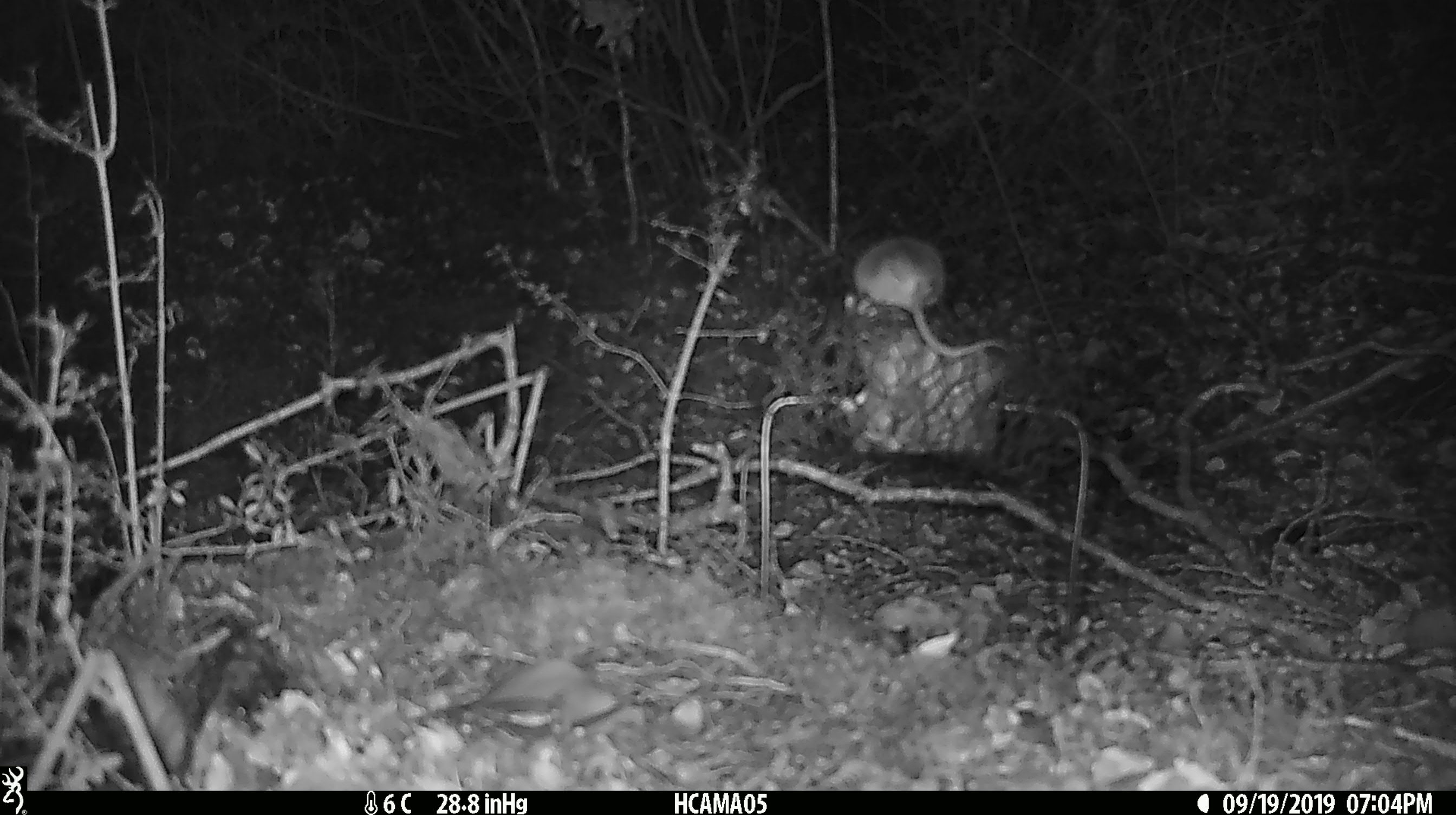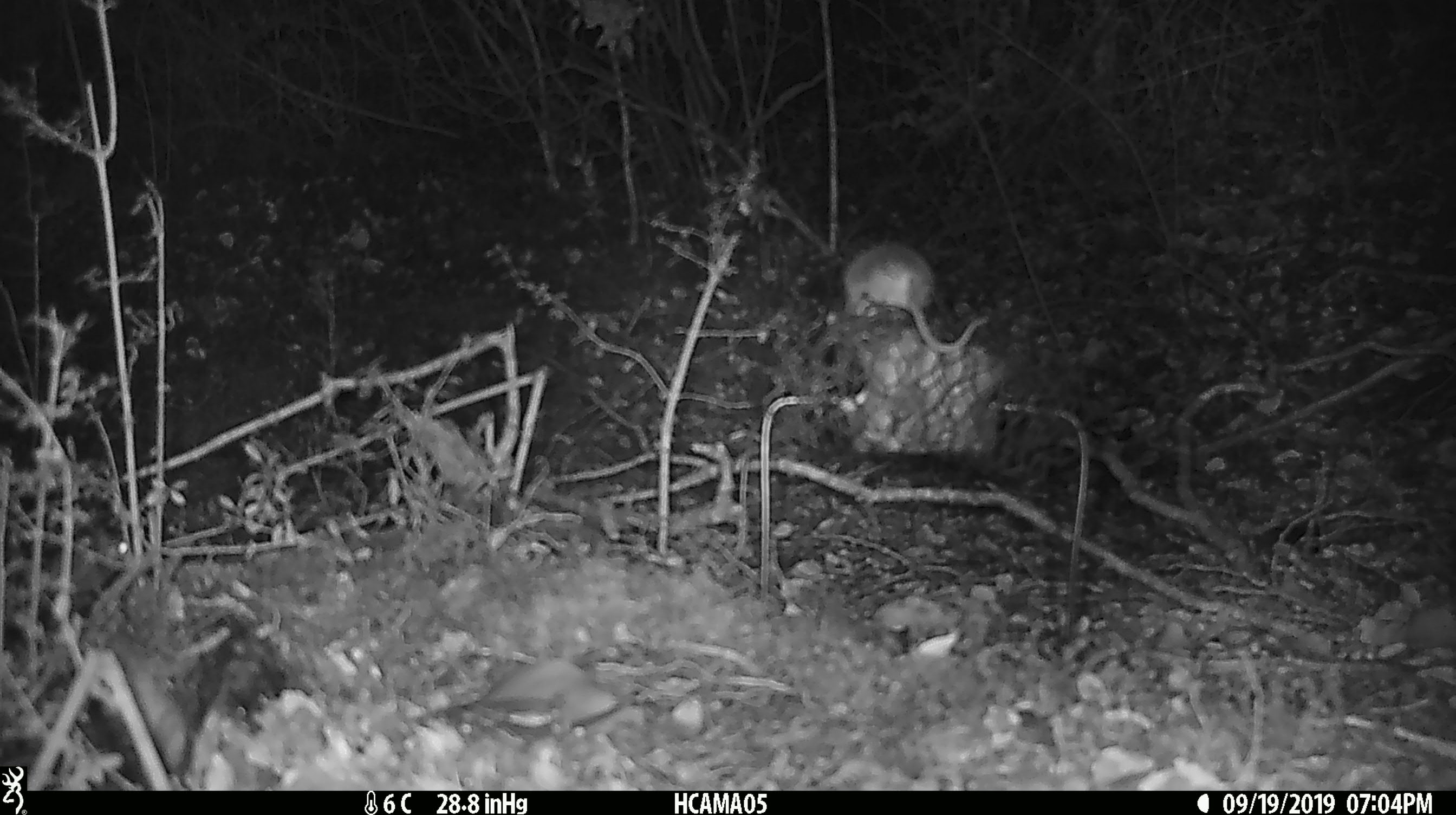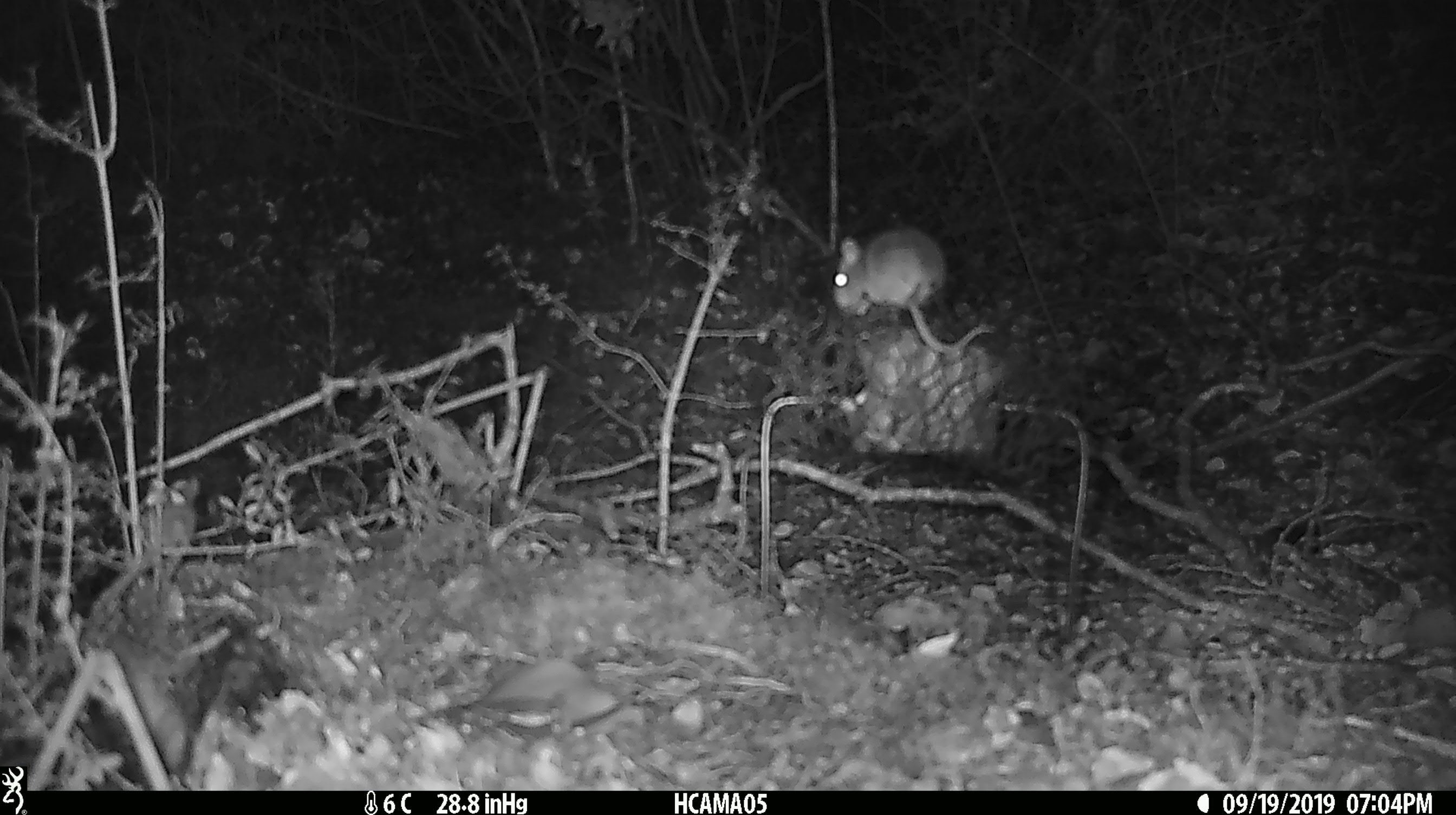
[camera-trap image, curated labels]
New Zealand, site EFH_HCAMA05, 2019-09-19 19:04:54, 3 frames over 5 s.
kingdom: Animalia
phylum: Chordata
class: Mammalia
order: Rodentia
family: Muridae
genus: Mus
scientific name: Mus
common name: mouse